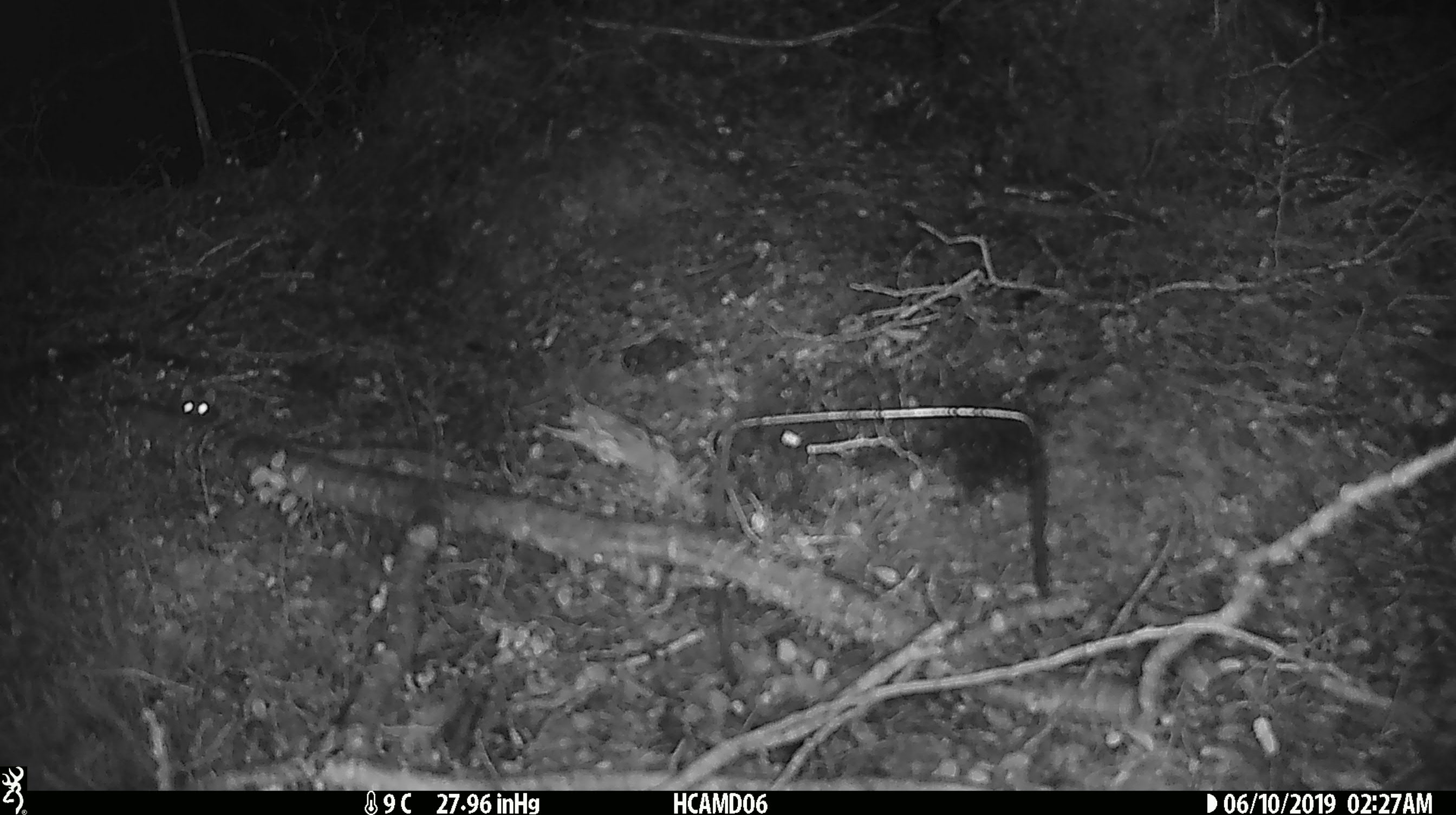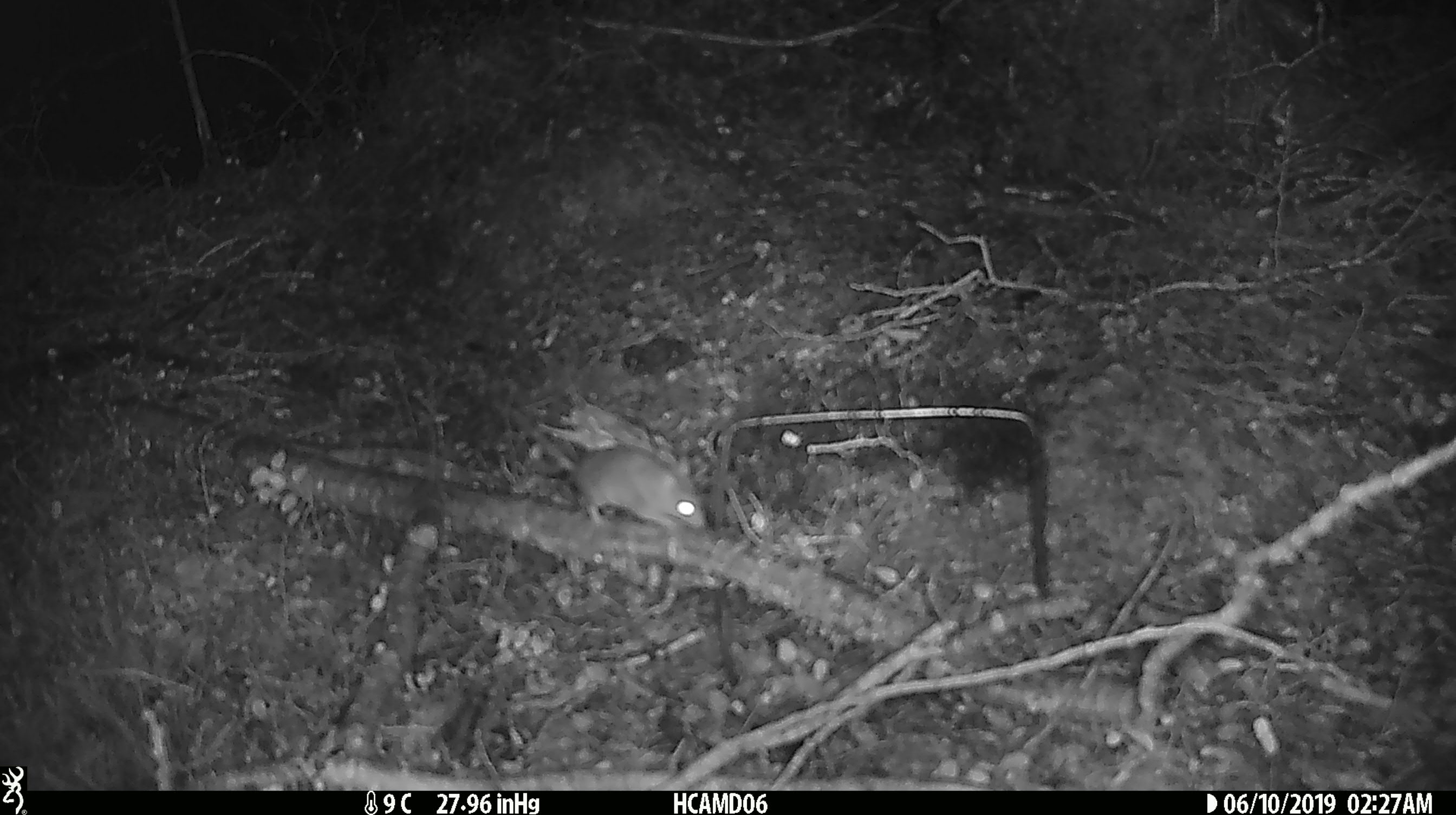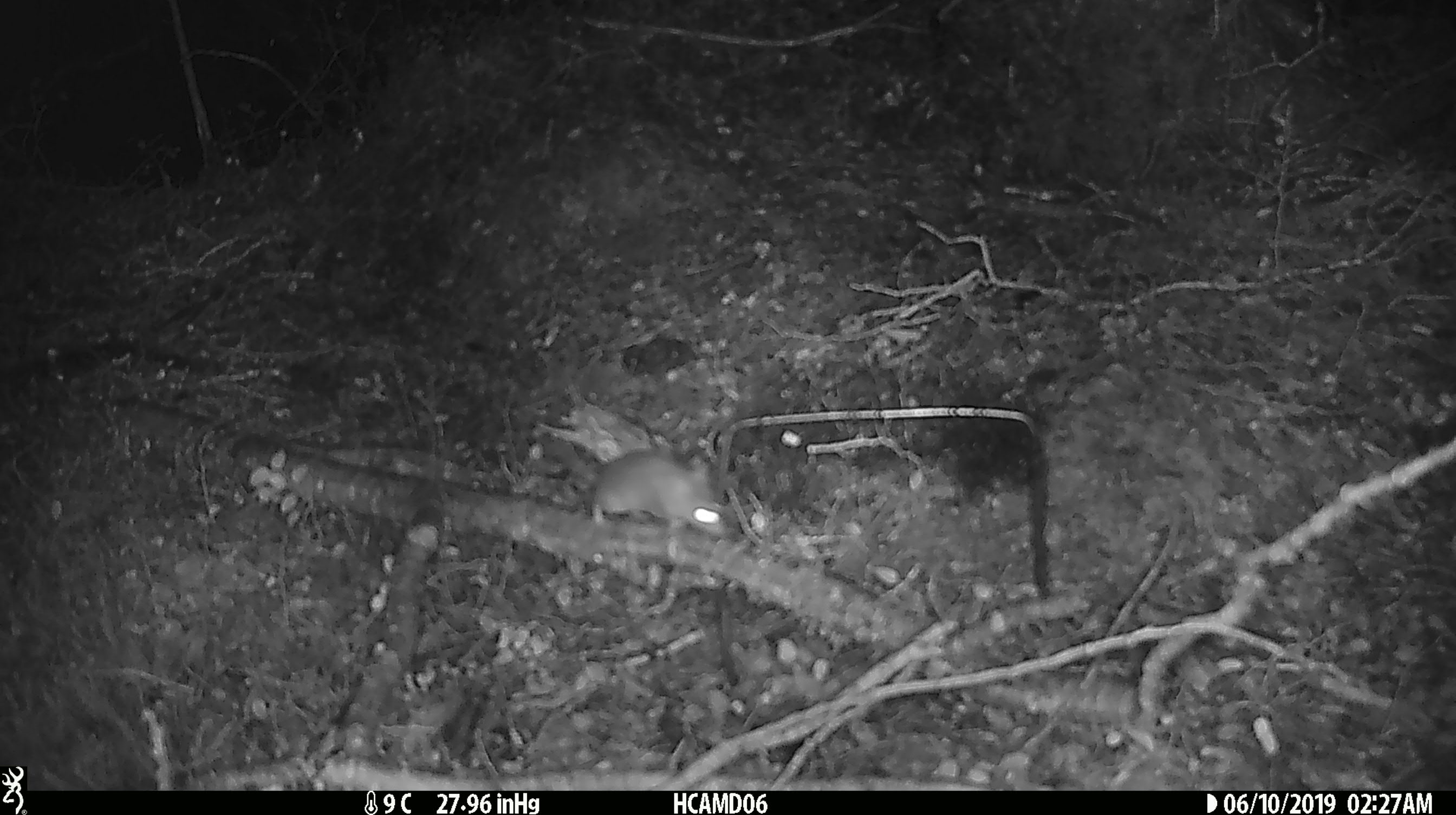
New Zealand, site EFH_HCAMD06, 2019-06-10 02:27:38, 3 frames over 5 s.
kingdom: Animalia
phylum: Chordata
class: Mammalia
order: Rodentia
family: Muridae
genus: Mus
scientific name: Mus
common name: mouse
Mouse (Mus).